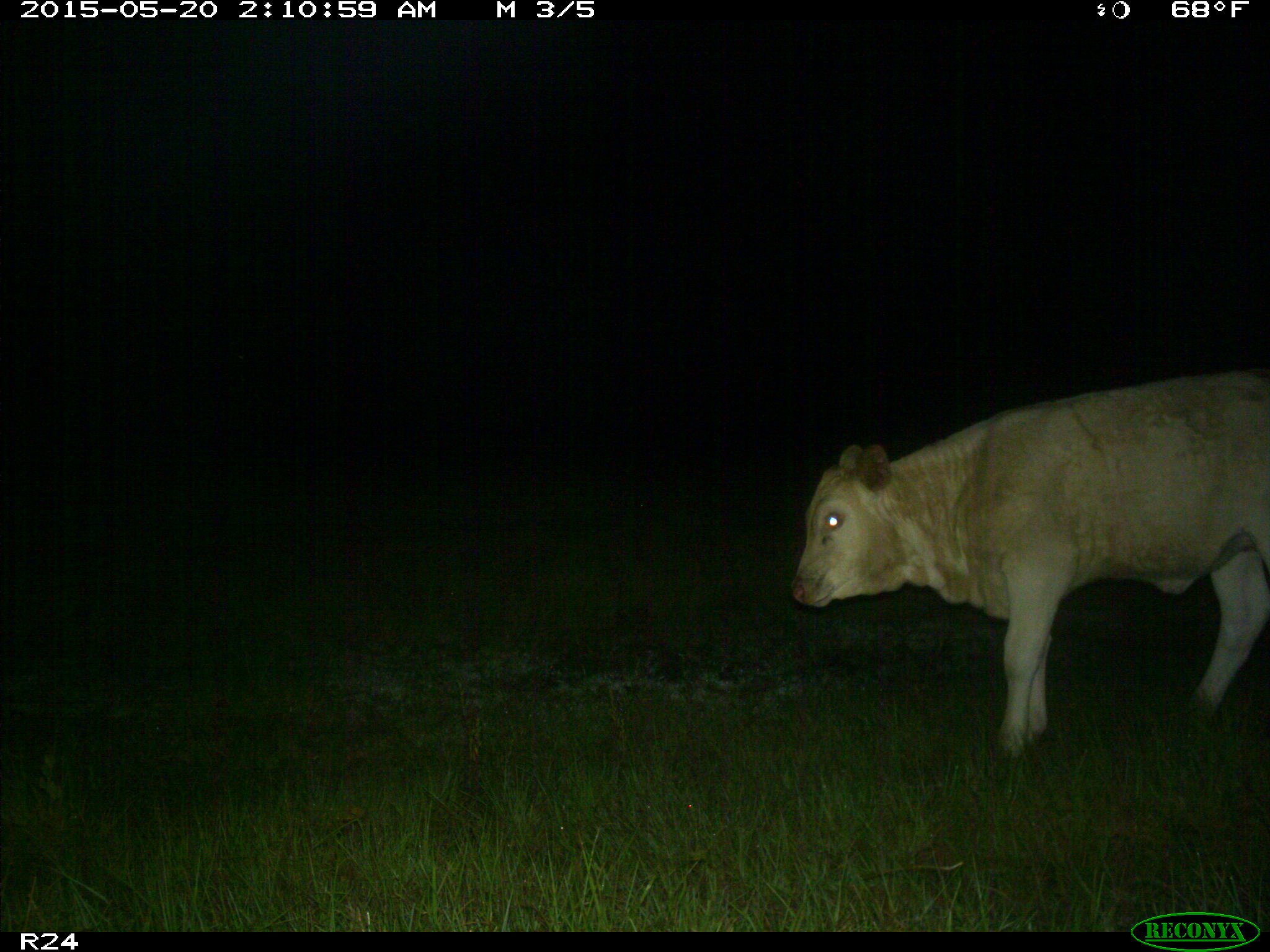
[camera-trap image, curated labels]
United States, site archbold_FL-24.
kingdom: Animalia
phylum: Chordata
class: Mammalia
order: Artiodactyla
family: Bovidae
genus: Bos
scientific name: Bos taurus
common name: domestic cow